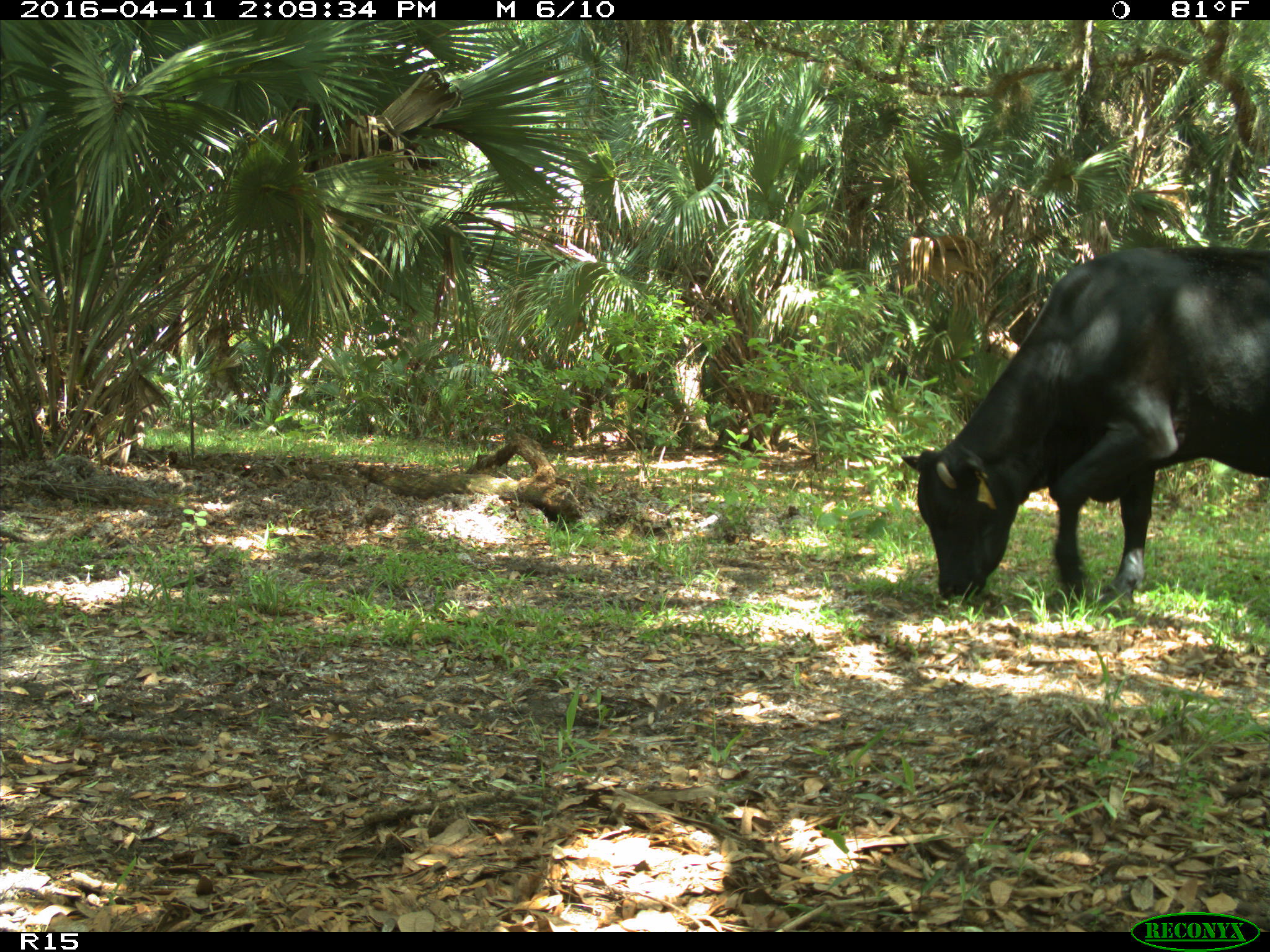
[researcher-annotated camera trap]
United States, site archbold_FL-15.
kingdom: Animalia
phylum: Chordata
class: Mammalia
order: Artiodactyla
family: Bovidae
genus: Bos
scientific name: Bos taurus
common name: domestic cow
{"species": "Bos taurus (domestic cow)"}